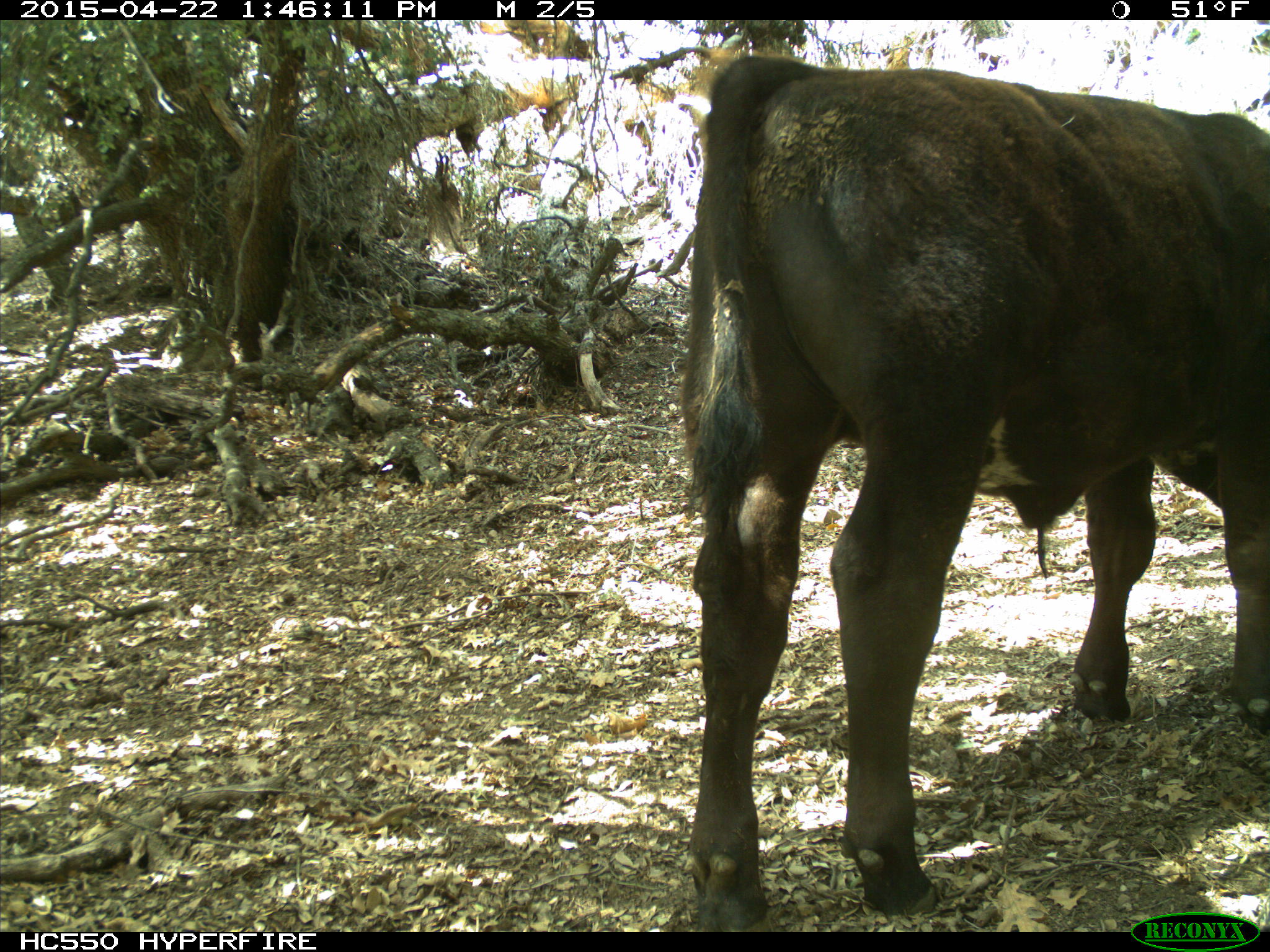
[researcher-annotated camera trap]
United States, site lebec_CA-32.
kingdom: Animalia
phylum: Chordata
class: Mammalia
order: Artiodactyla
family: Bovidae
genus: Bos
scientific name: Bos taurus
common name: domestic cow